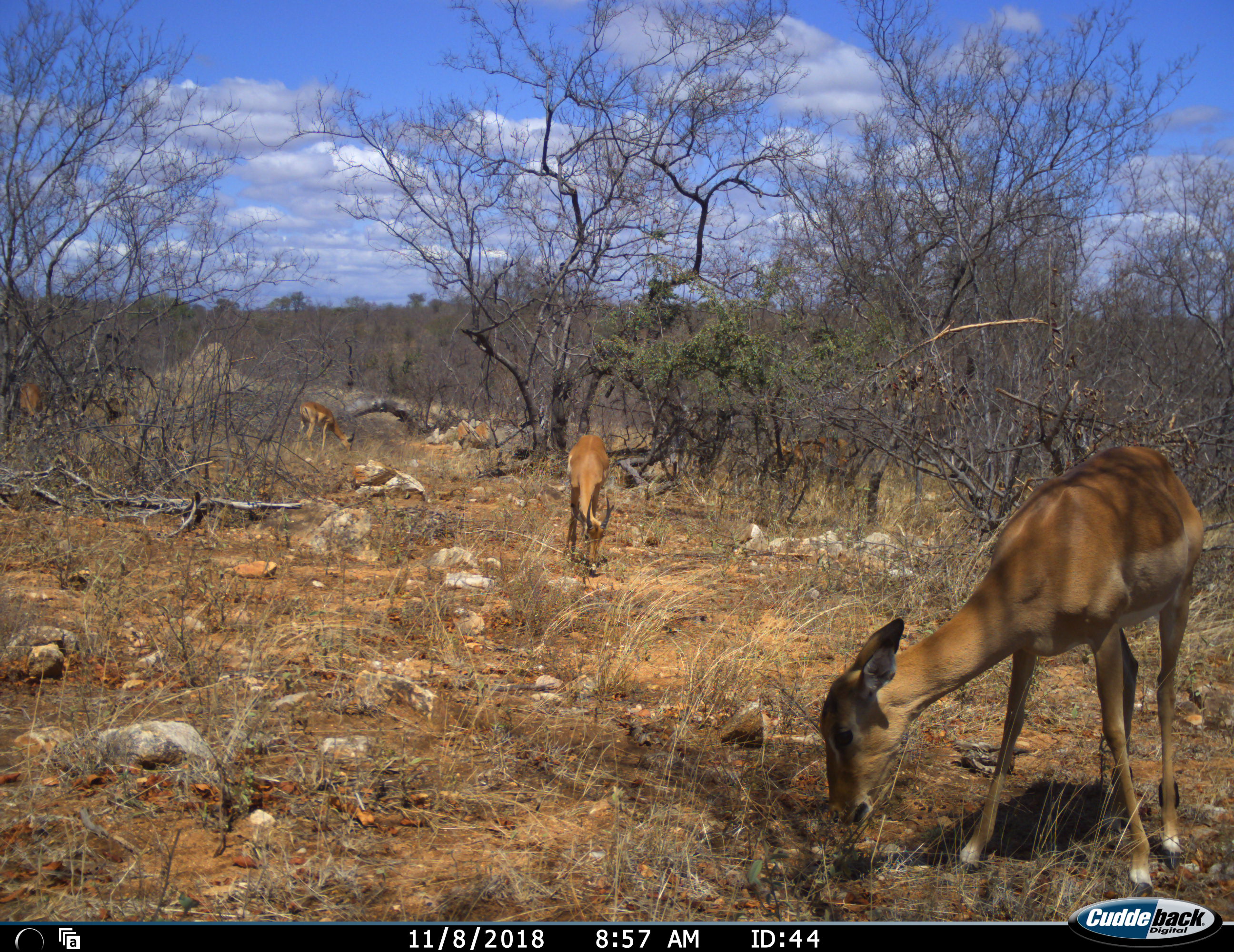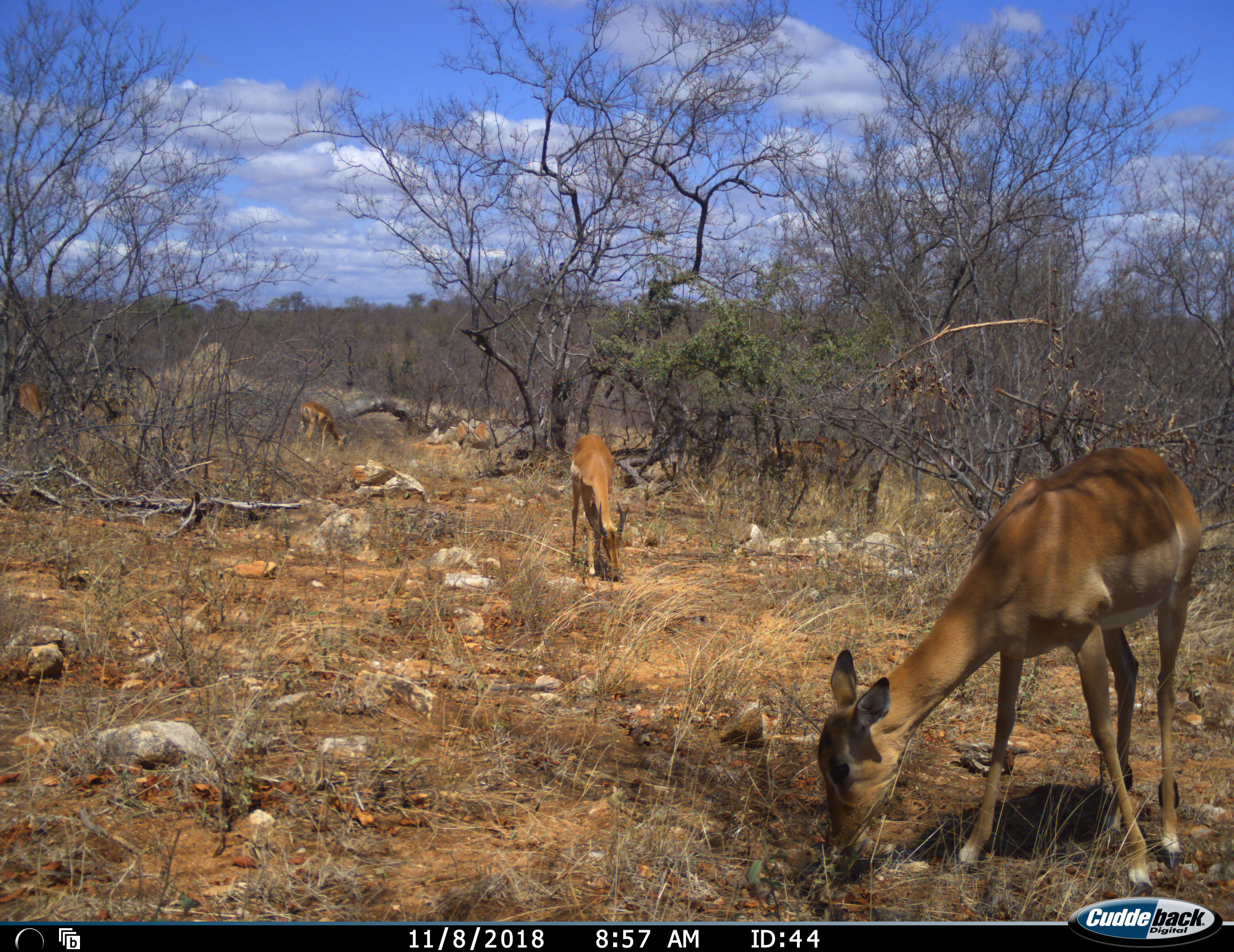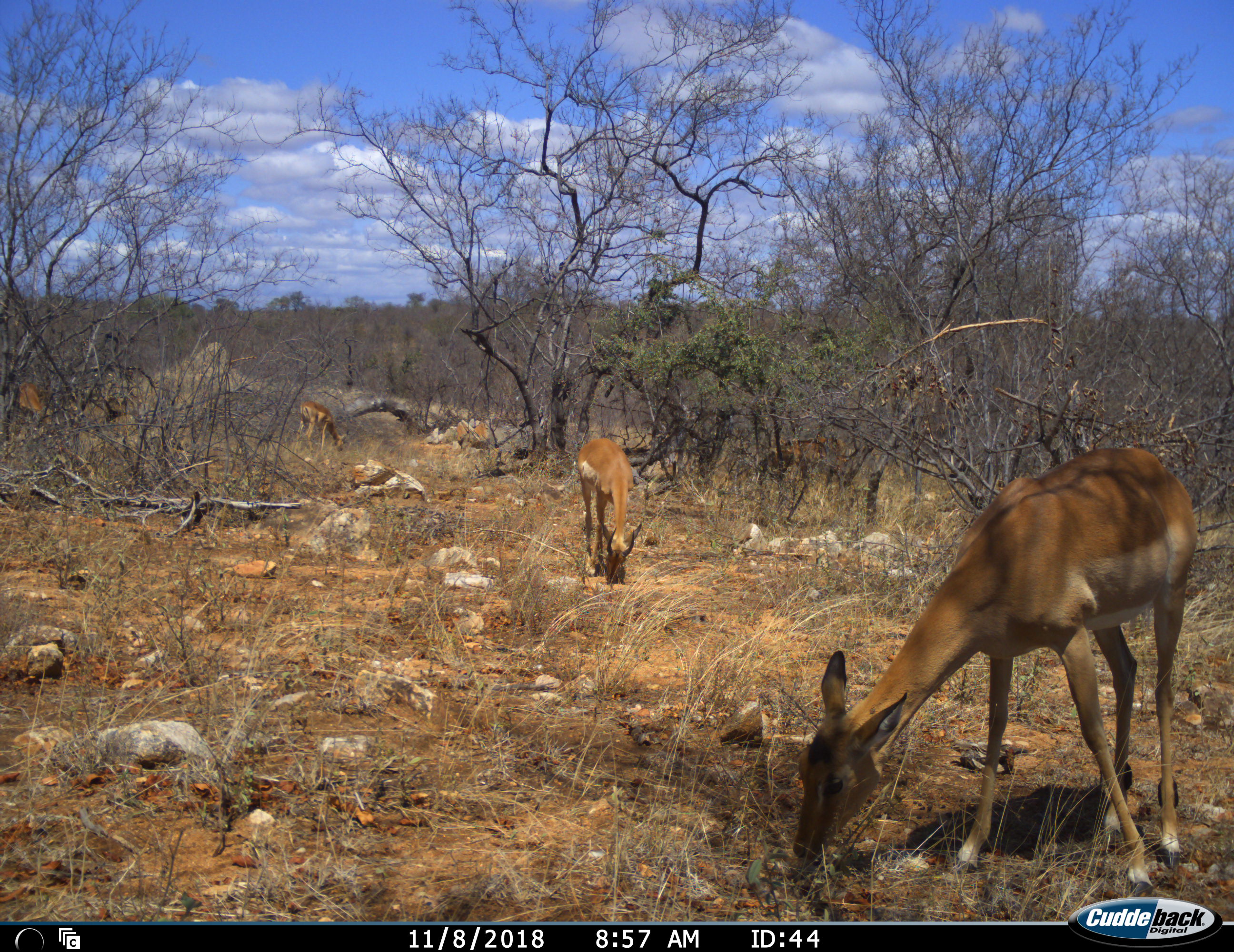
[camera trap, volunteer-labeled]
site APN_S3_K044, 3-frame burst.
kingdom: Animalia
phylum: Chordata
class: Mammalia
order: Artiodactyla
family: Bovidae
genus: Aepyceros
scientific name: Aepyceros melampus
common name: impala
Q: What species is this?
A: Impala (Aepyceros melampus).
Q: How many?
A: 3.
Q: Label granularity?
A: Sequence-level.